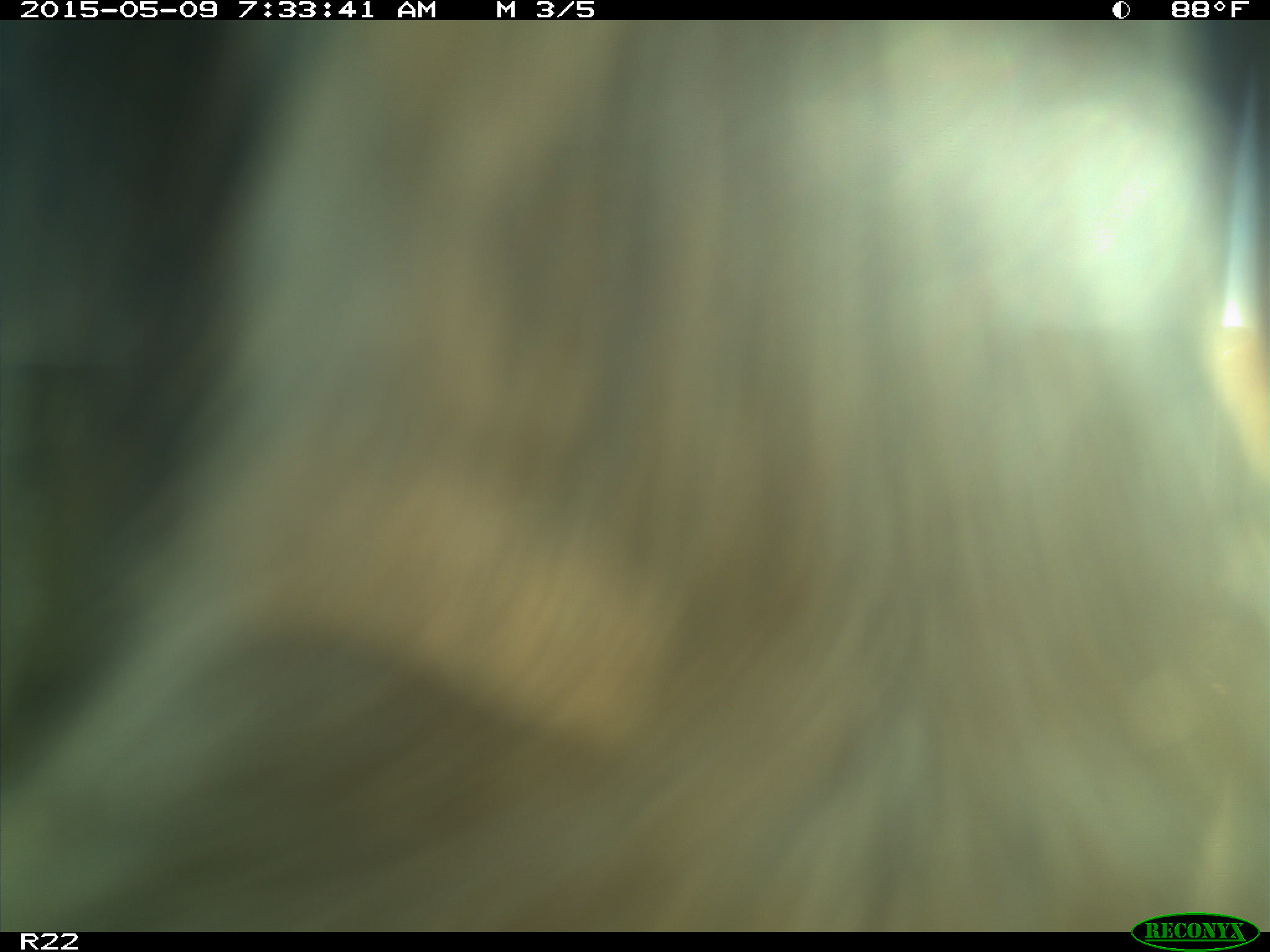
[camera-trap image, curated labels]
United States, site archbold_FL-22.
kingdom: Animalia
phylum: Chordata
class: Mammalia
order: Artiodactyla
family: Bovidae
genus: Bos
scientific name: Bos taurus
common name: domestic cow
Bos taurus (domestic cow).